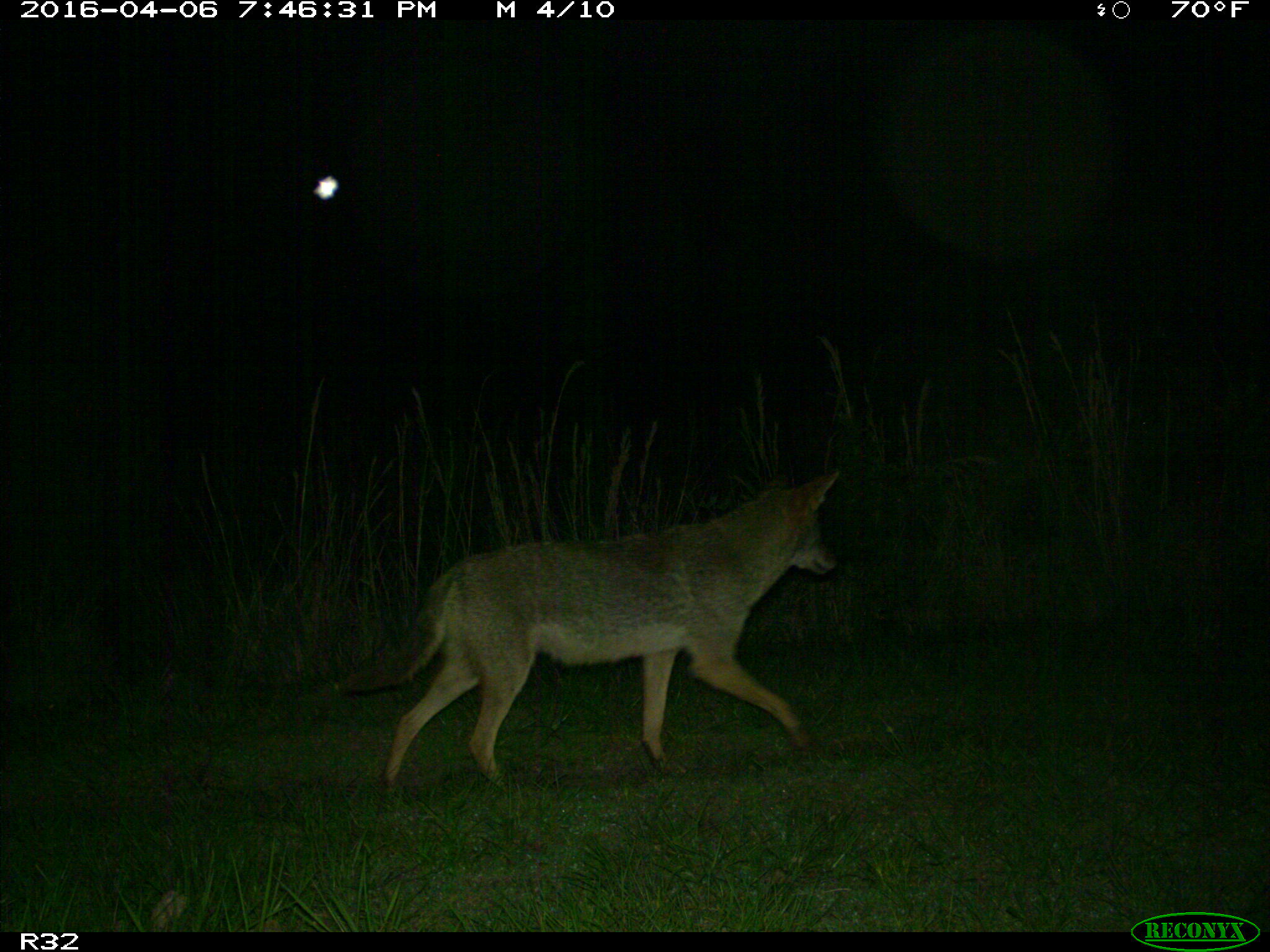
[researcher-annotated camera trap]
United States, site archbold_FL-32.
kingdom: Animalia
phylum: Chordata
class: Mammalia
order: Carnivora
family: Canidae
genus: Canis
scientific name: Canis latrans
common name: coyote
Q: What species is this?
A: Canis latrans (coyote).